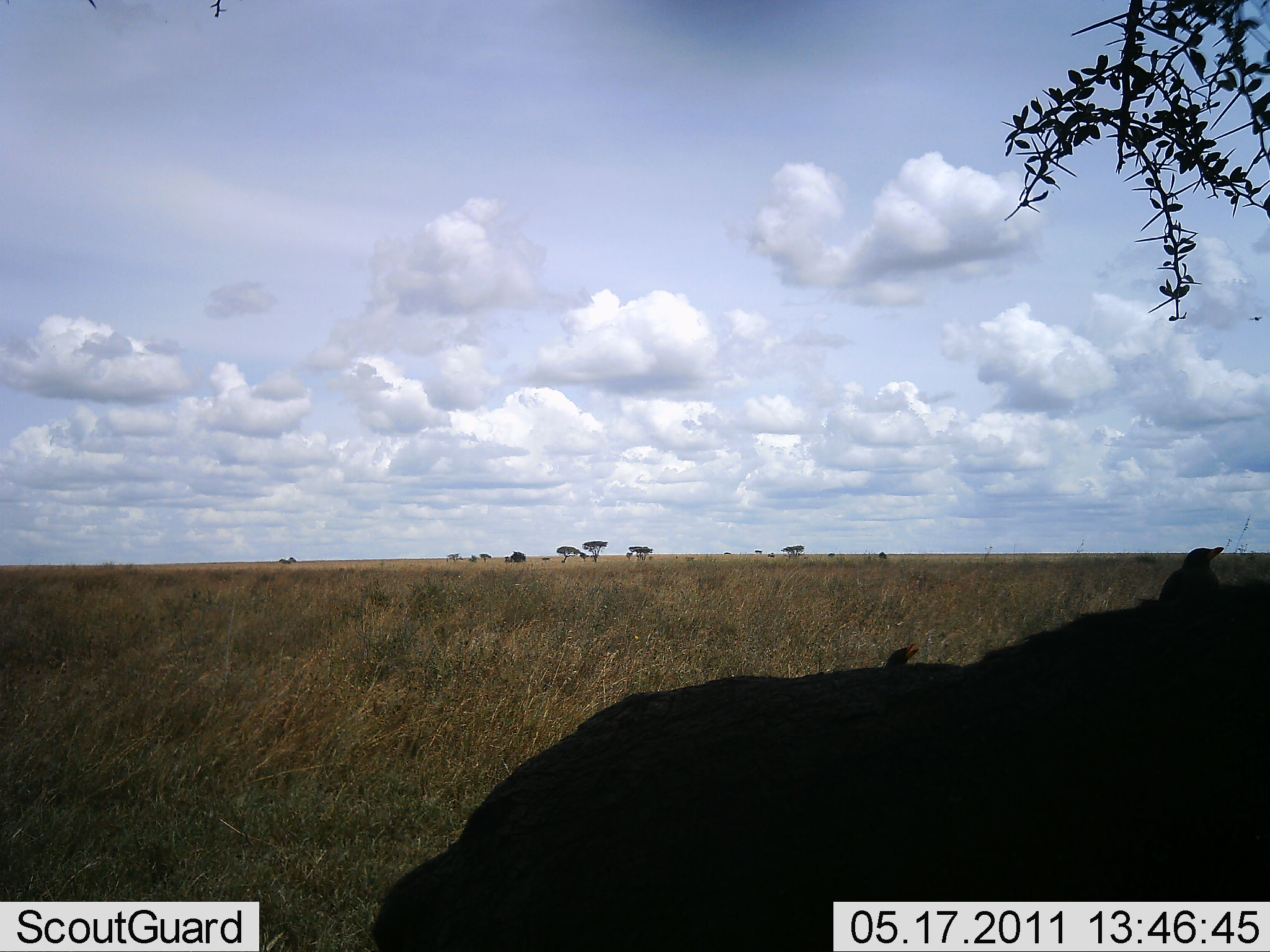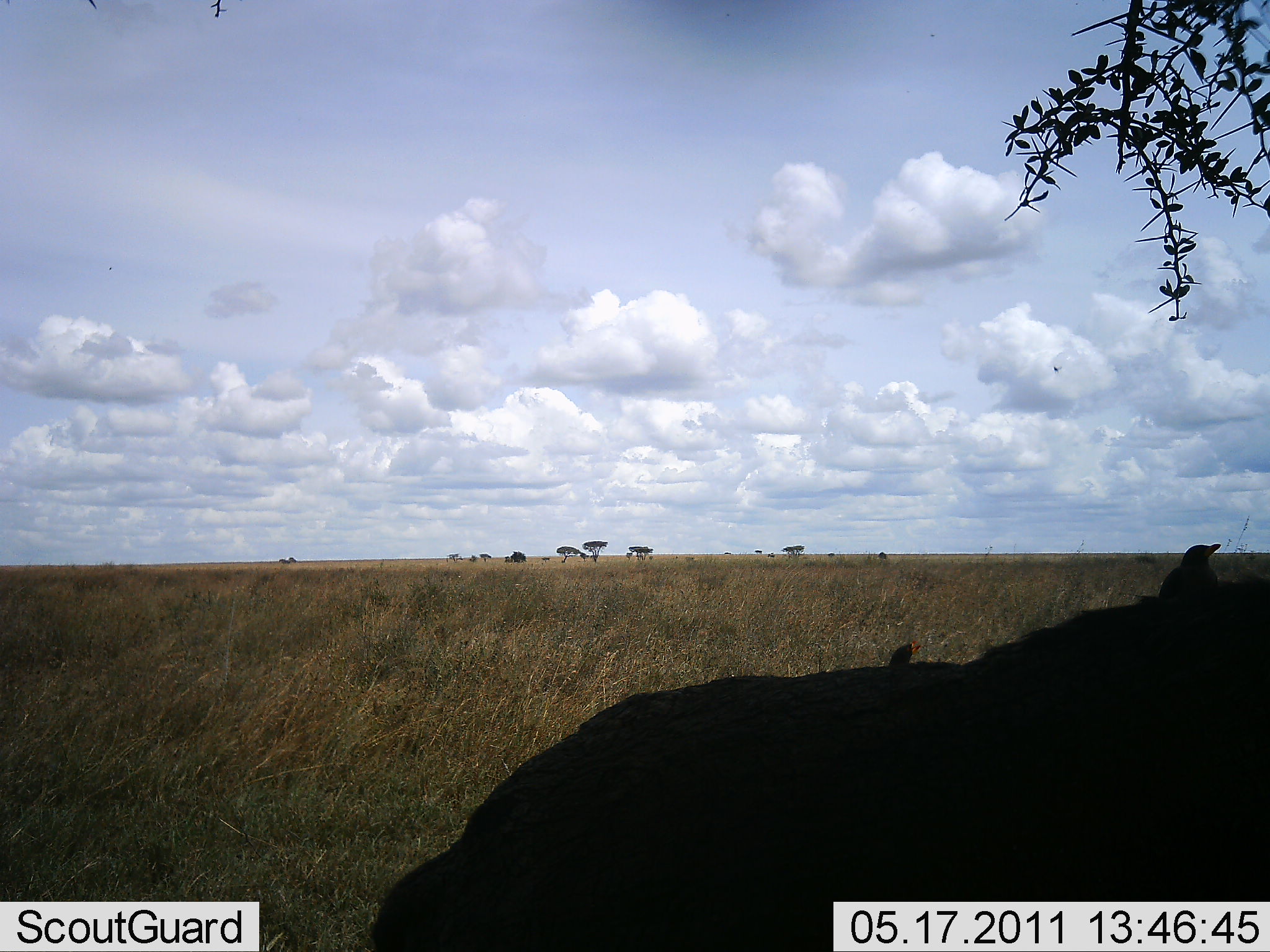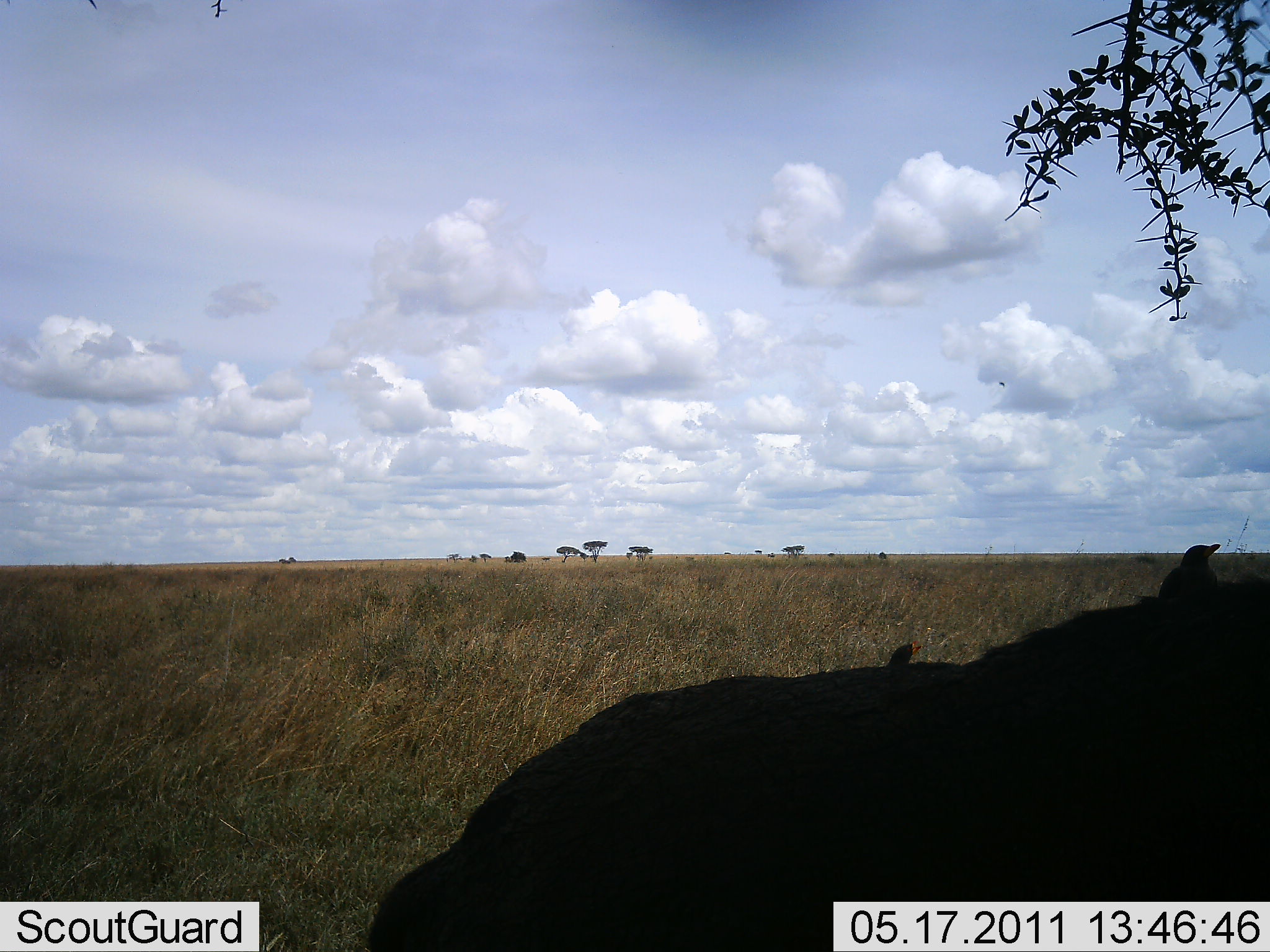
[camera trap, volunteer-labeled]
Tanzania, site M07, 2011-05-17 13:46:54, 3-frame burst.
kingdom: Animalia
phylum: Chordata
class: Mammalia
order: Artiodactyla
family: Bovidae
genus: Syncerus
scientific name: Syncerus caffer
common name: cape buffalo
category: buffalo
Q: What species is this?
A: Buffalo (cape buffalo) (Syncerus caffer).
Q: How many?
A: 1.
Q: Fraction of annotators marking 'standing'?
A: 33%.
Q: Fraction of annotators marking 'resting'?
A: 67%.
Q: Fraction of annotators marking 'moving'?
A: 0%.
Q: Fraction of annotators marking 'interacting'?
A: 0%.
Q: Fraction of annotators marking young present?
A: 0%.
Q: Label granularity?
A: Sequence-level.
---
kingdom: Animalia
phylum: Chordata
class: Aves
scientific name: Aves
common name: bird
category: otherbird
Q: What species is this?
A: Otherbird (bird) (Aves).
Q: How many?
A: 1.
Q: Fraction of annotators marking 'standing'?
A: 11%.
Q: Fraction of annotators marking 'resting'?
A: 78%.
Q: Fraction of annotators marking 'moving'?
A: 0%.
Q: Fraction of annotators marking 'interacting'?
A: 0%.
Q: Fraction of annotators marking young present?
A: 0%.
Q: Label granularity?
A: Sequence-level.